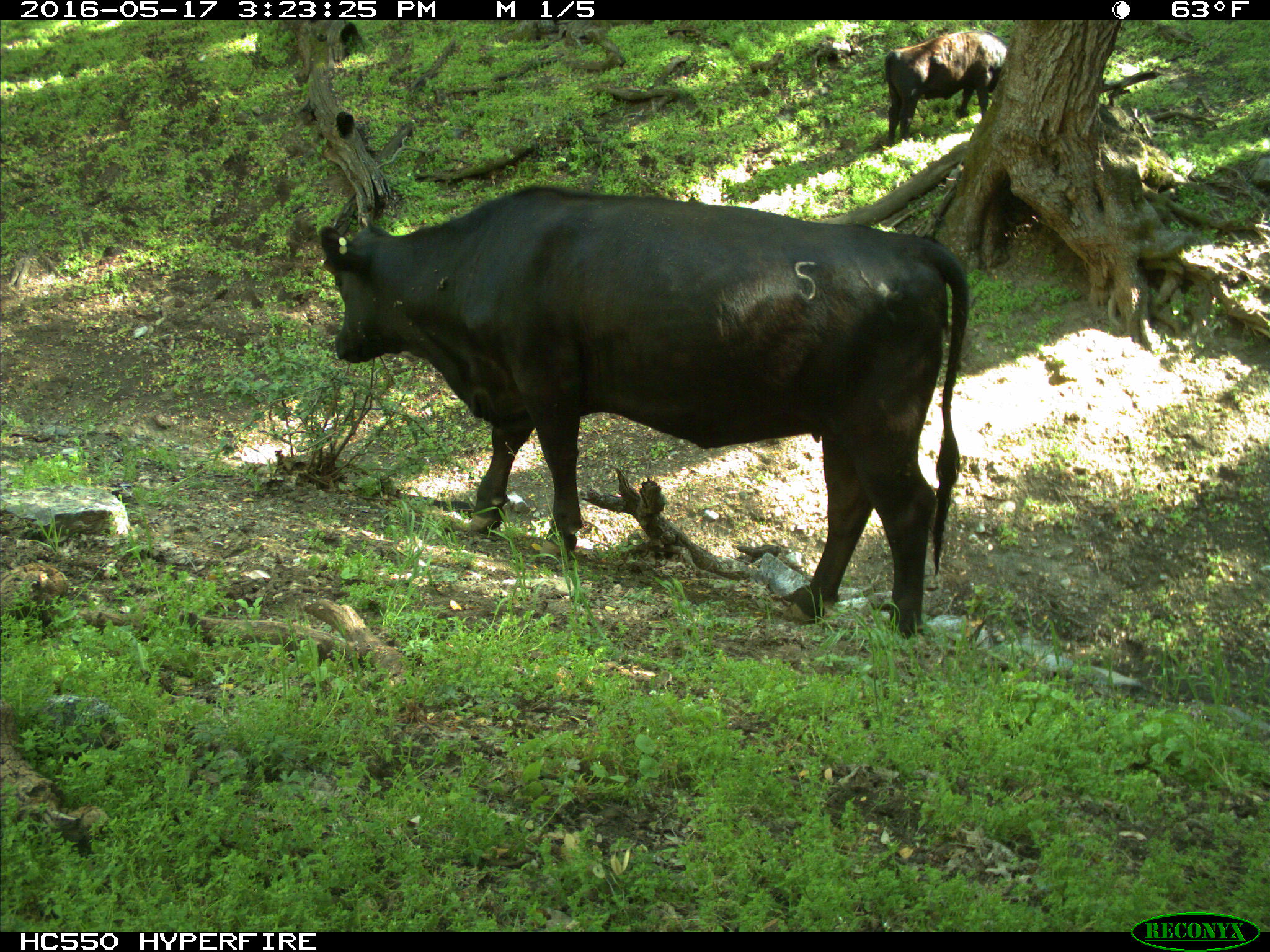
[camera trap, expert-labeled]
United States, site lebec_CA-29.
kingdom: Animalia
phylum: Chordata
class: Mammalia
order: Artiodactyla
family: Bovidae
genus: Bos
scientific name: Bos taurus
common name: domestic cow